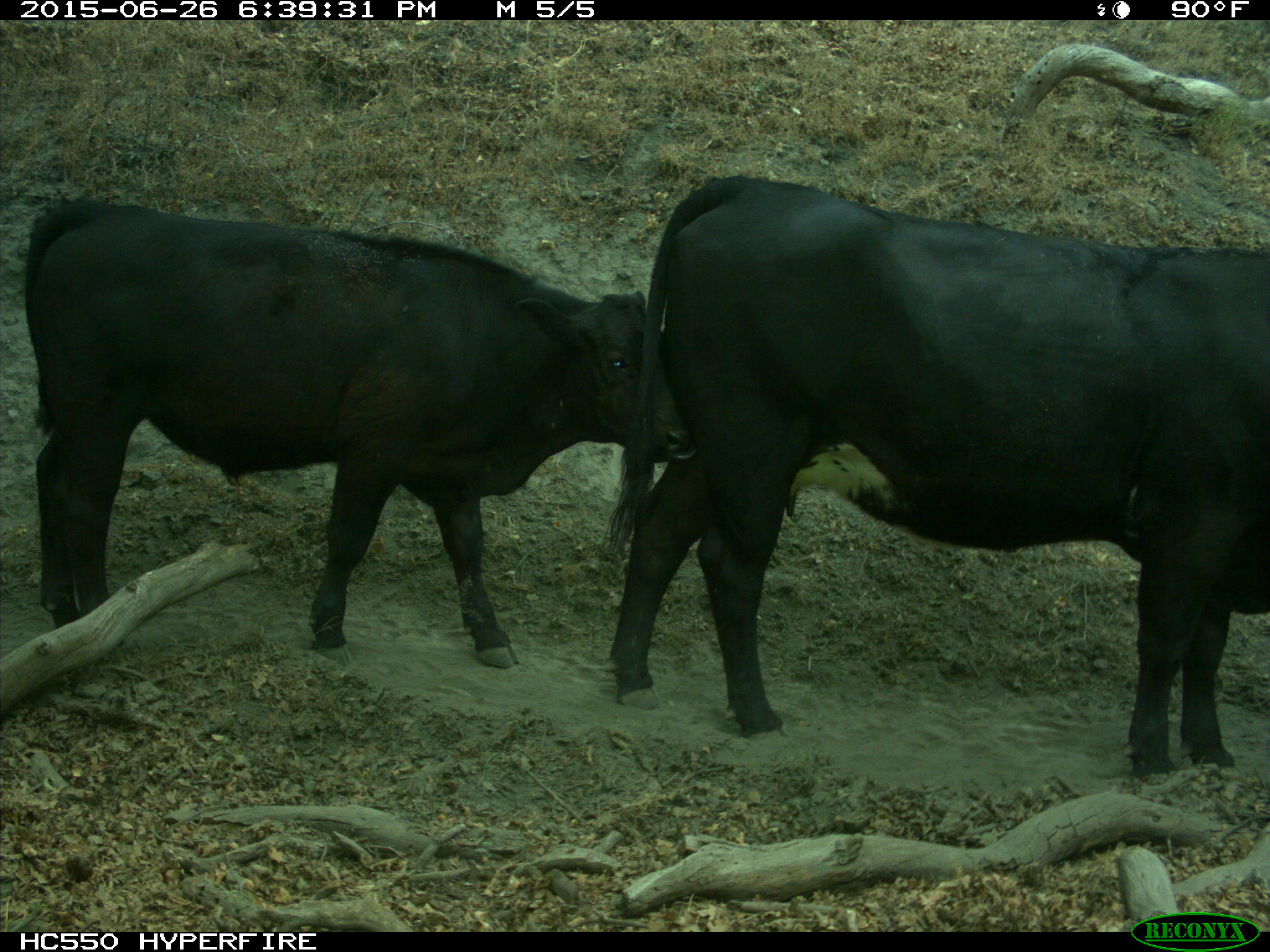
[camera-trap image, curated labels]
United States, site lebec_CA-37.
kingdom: Animalia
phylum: Chordata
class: Mammalia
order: Artiodactyla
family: Bovidae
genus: Bos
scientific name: Bos taurus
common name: domestic cow